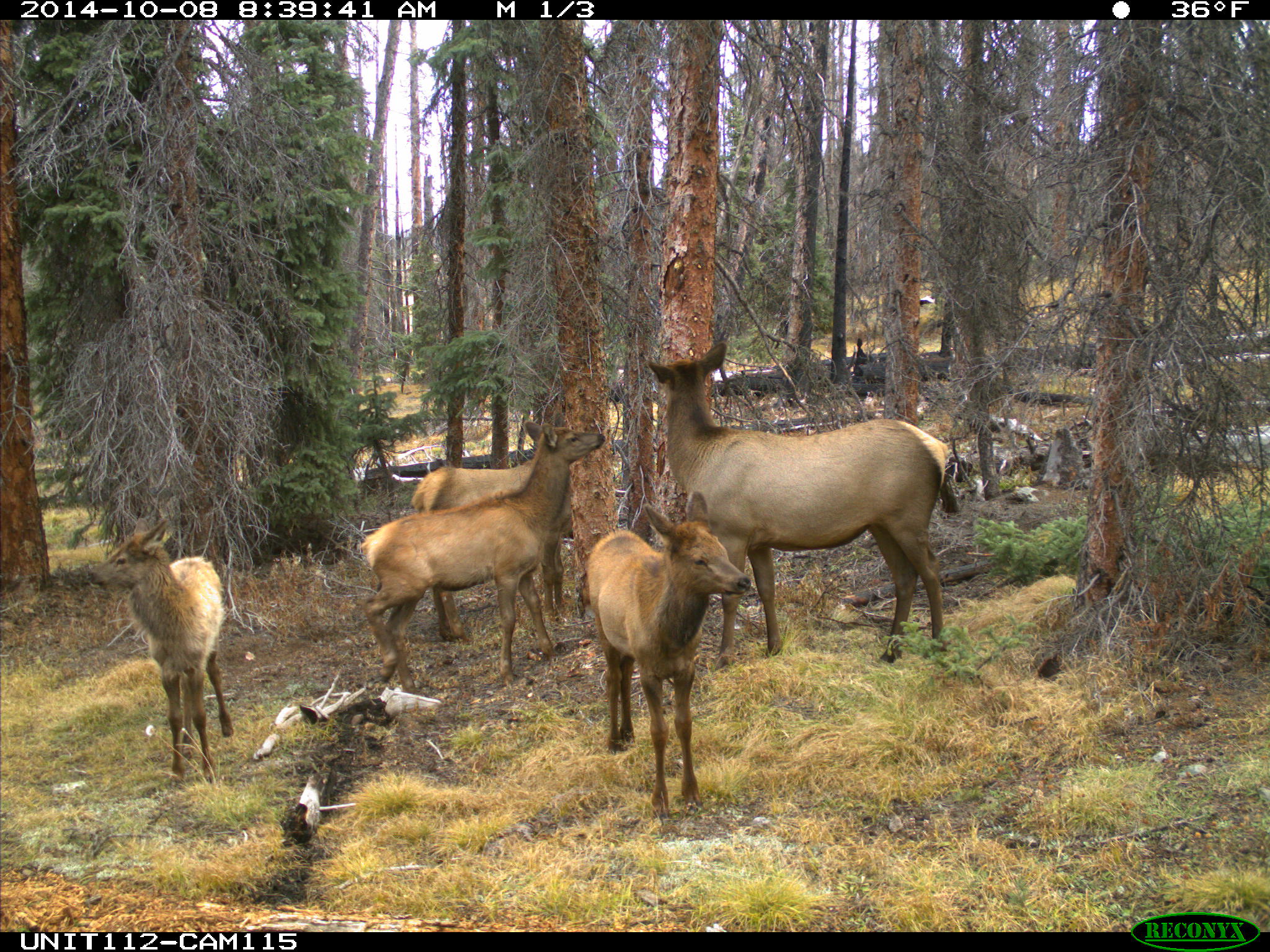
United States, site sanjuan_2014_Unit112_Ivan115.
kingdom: Animalia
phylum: Chordata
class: Mammalia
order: Artiodactyla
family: Cervidae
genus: Cervus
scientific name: Cervus elaphus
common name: red deer